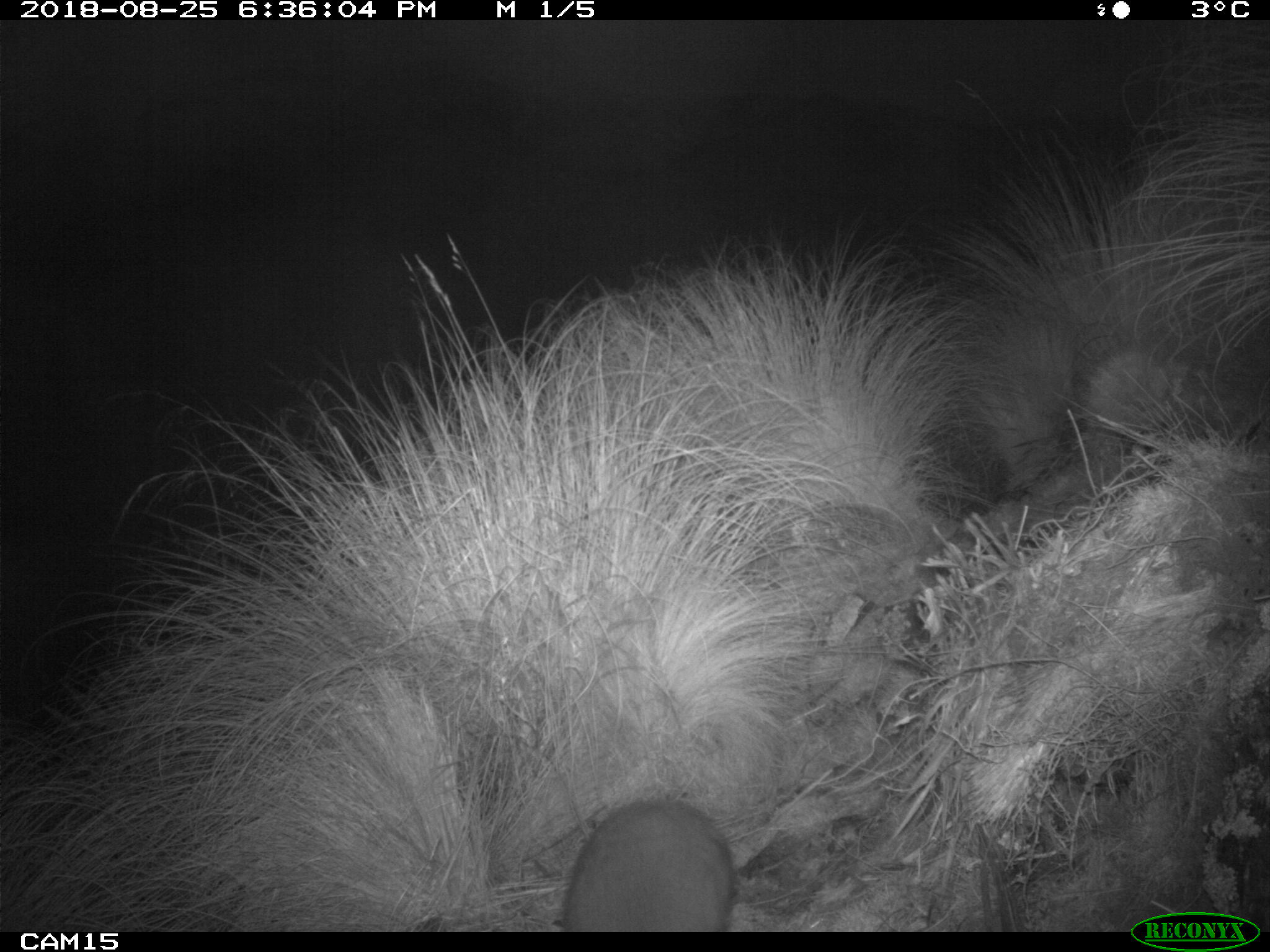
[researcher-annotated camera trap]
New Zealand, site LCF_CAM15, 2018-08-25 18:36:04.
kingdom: Animalia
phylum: Chordata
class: Mammalia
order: Diprotodontia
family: Macropodidae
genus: Notamacropus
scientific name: Notamacropus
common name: wallaby